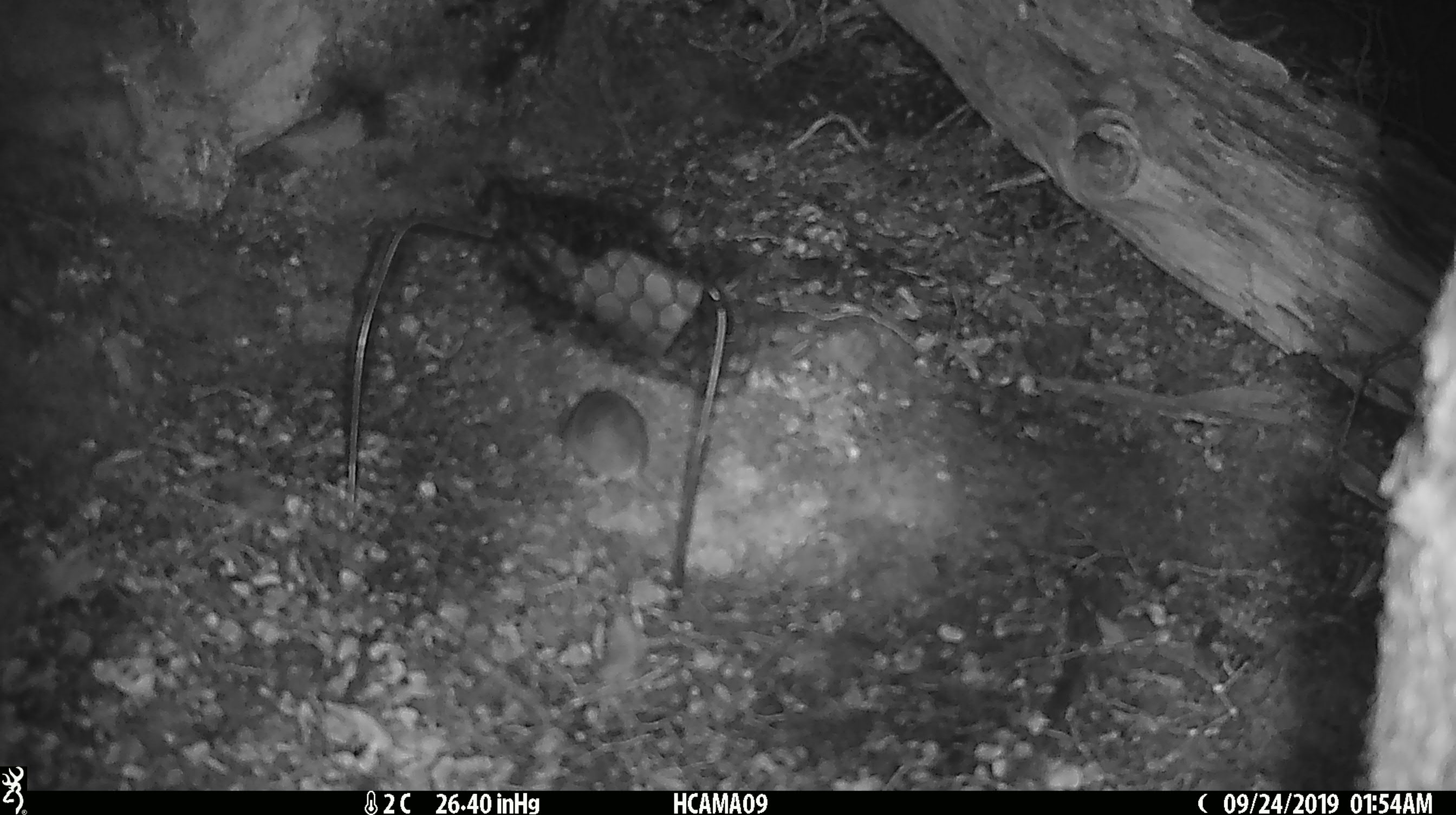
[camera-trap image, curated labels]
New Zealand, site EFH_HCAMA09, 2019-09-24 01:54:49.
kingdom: Animalia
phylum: Chordata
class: Mammalia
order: Rodentia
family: Muridae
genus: Mus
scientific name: Mus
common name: mouse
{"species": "mouse (Mus)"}